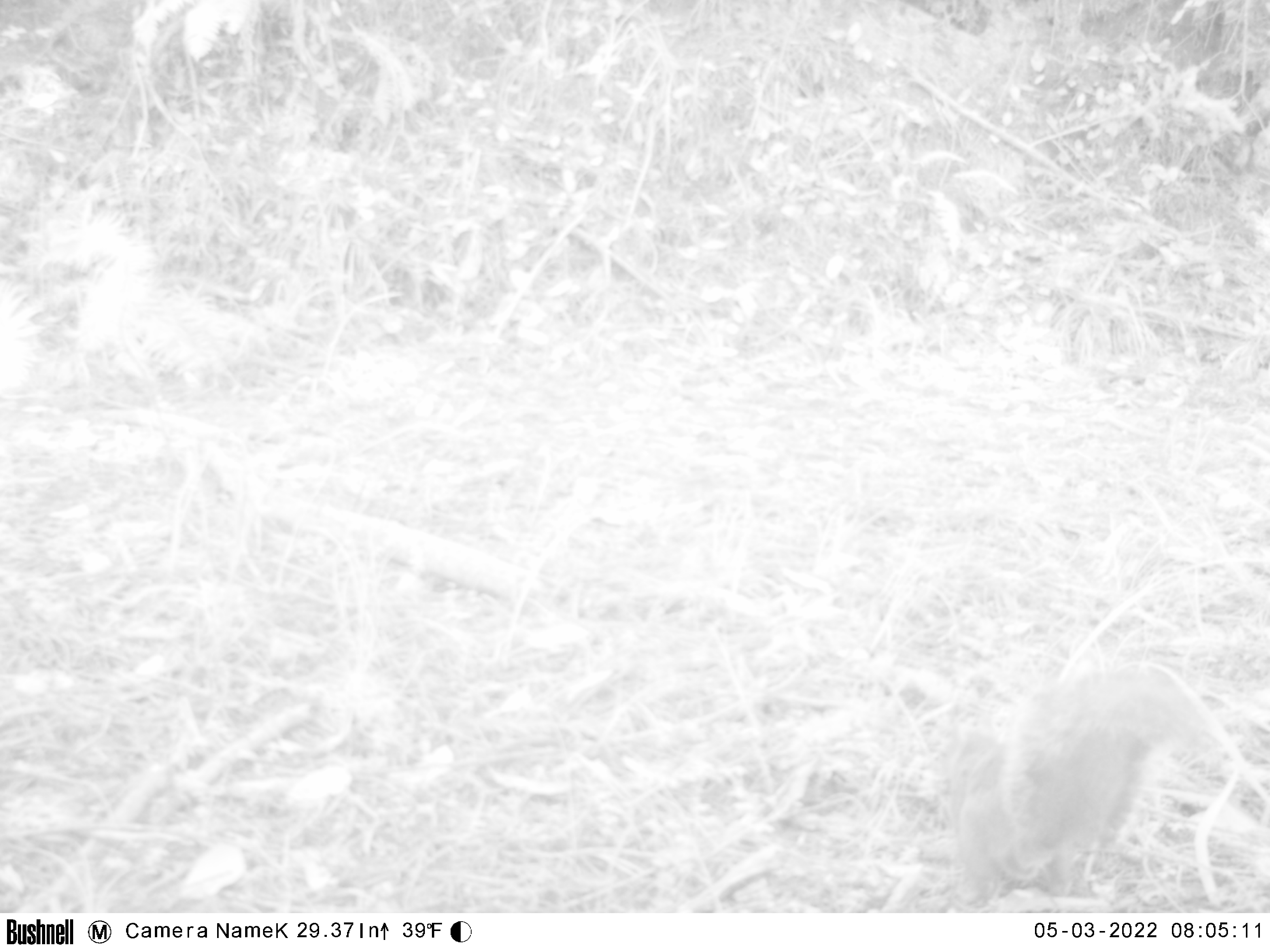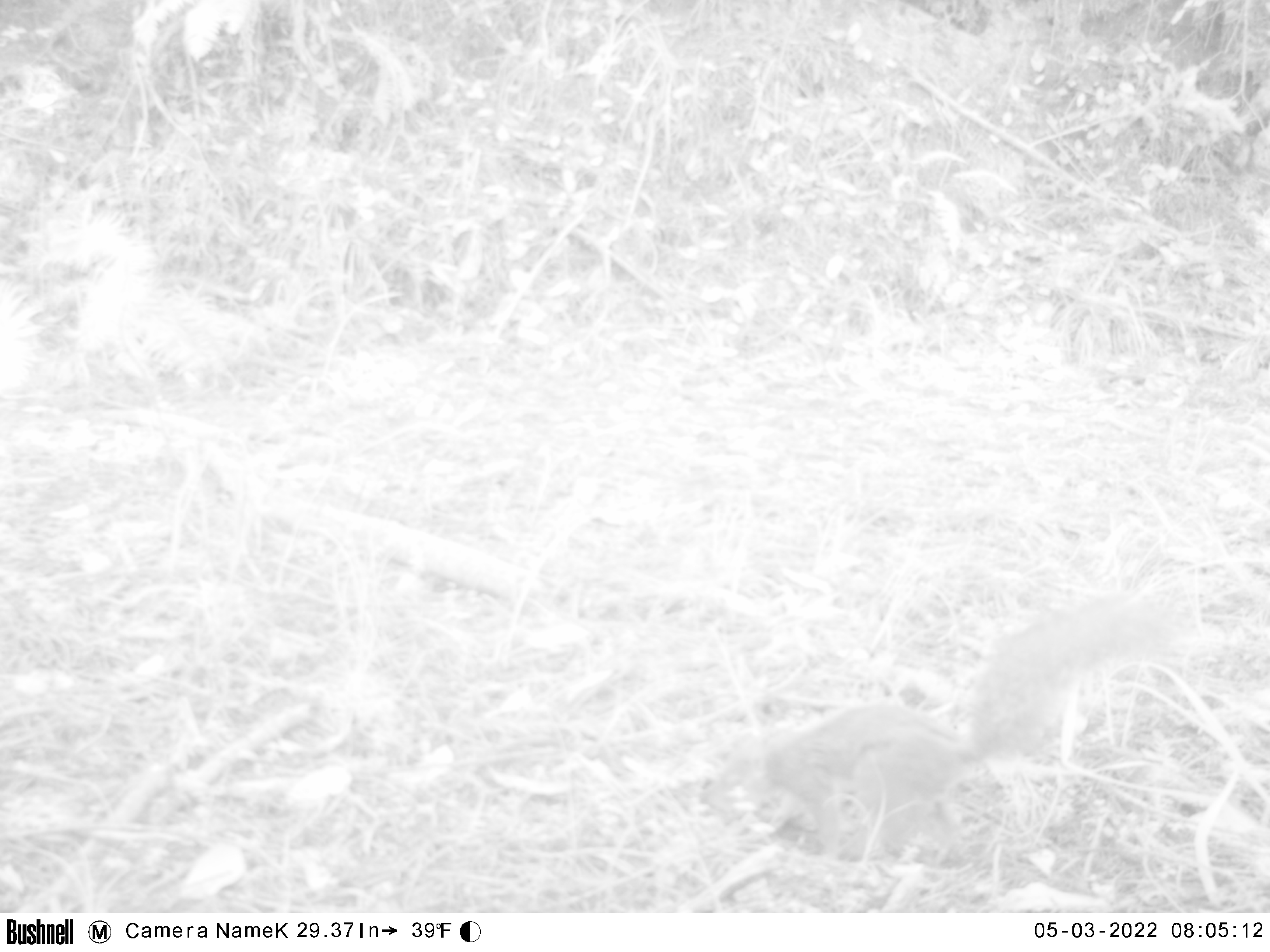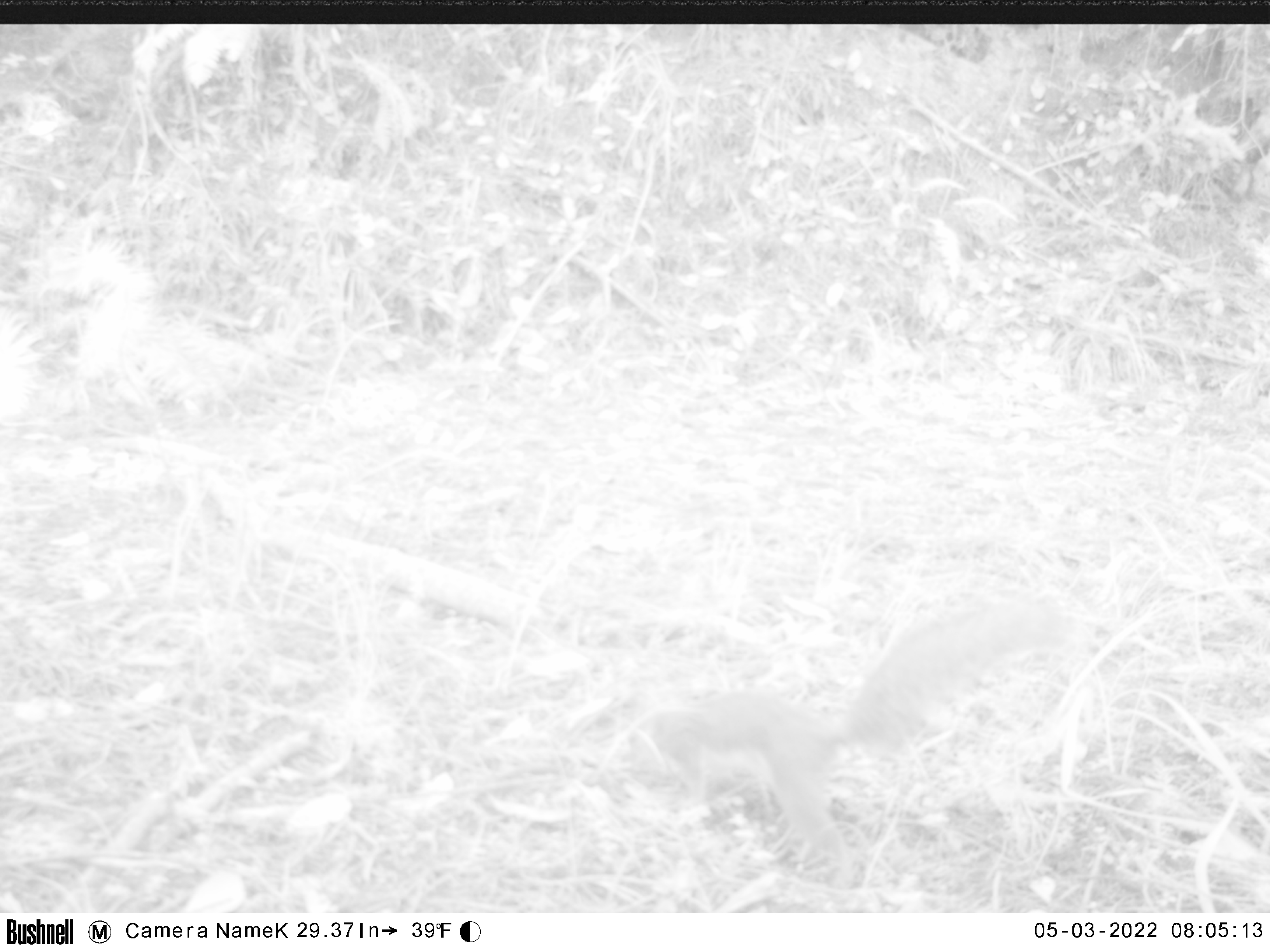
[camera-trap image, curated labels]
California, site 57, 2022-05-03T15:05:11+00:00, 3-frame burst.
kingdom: Animalia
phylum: Chordata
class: Mammalia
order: Rodentia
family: Sciuridae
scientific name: Sciuridae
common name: squirrel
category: unknown squirrel